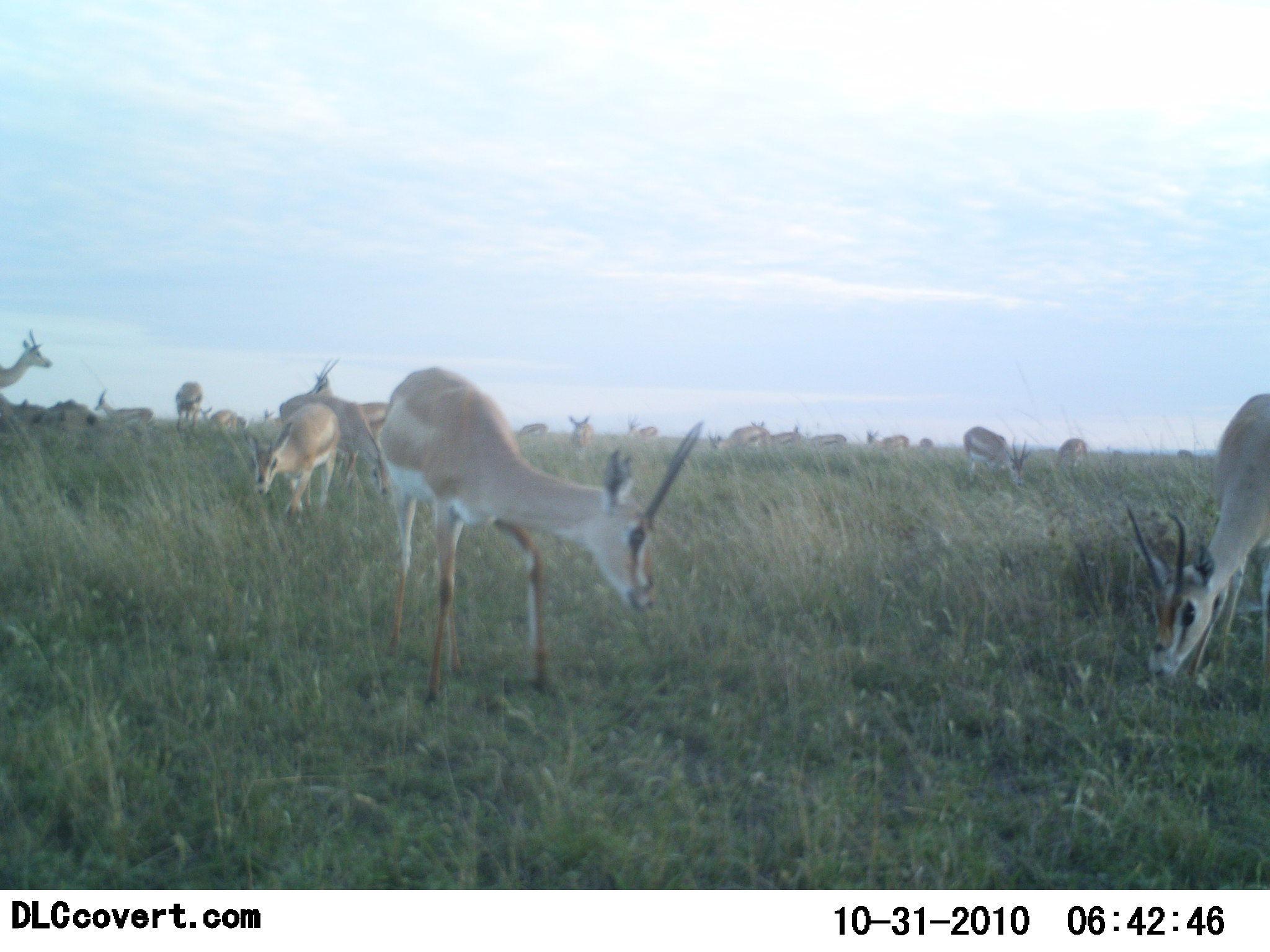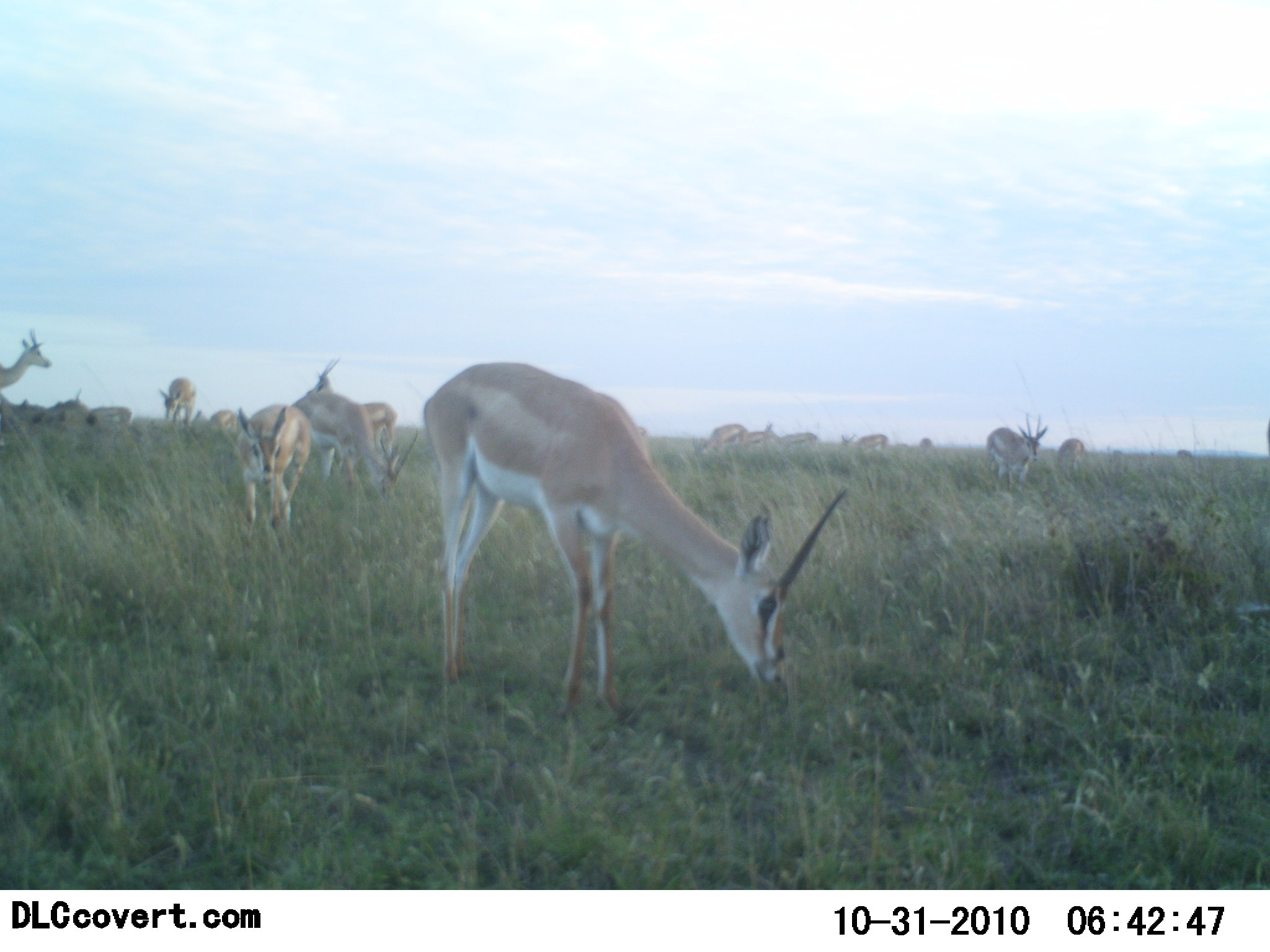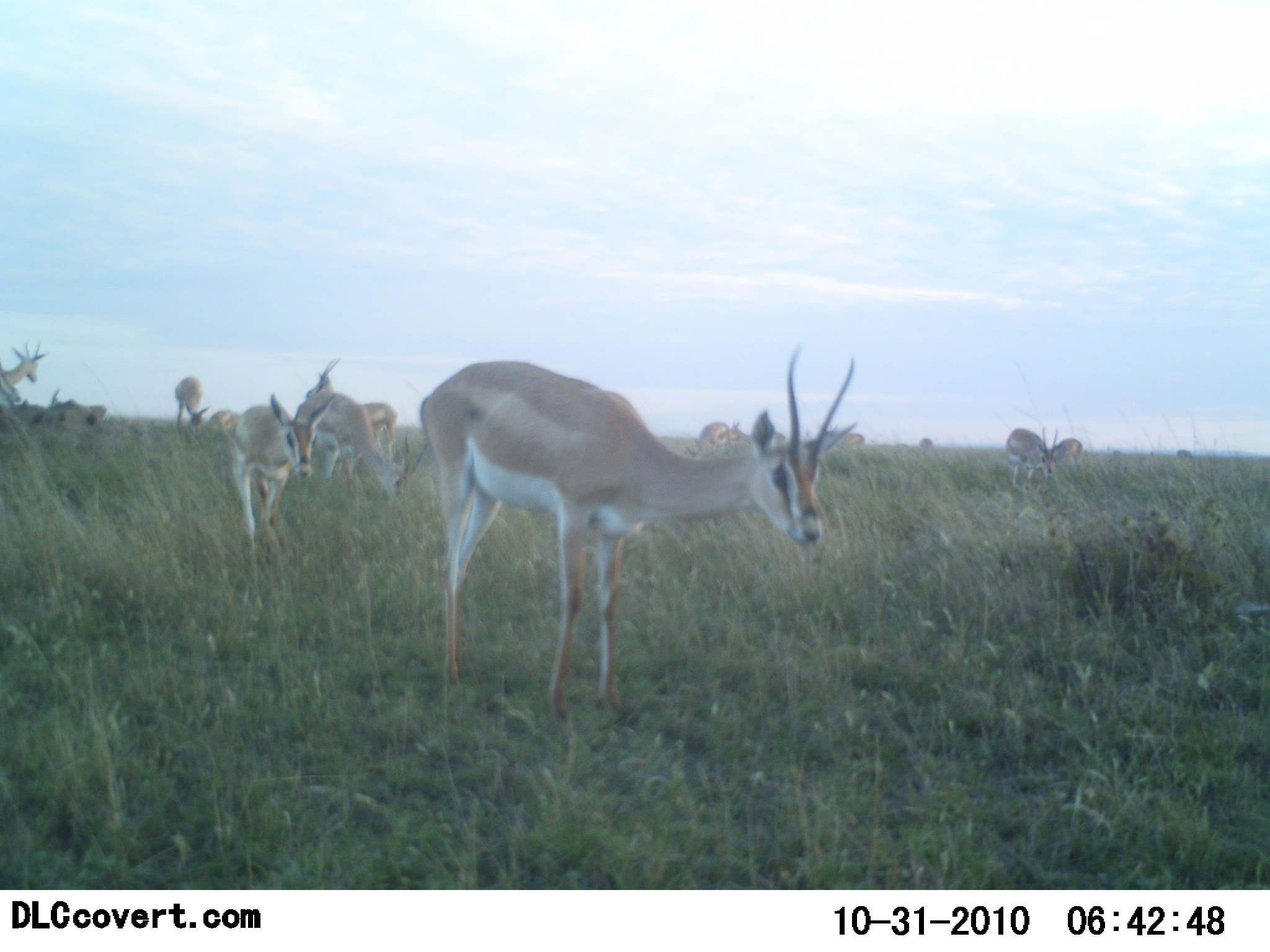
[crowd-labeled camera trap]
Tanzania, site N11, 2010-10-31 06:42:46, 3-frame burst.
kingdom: Animalia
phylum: Chordata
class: Mammalia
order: Artiodactyla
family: Bovidae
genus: Nanger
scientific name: Nanger granti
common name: grant's gazelle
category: gazellegrants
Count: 11-50.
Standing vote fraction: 58%.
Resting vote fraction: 0%.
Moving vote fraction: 58%.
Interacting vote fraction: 0%.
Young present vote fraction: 0%.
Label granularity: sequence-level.